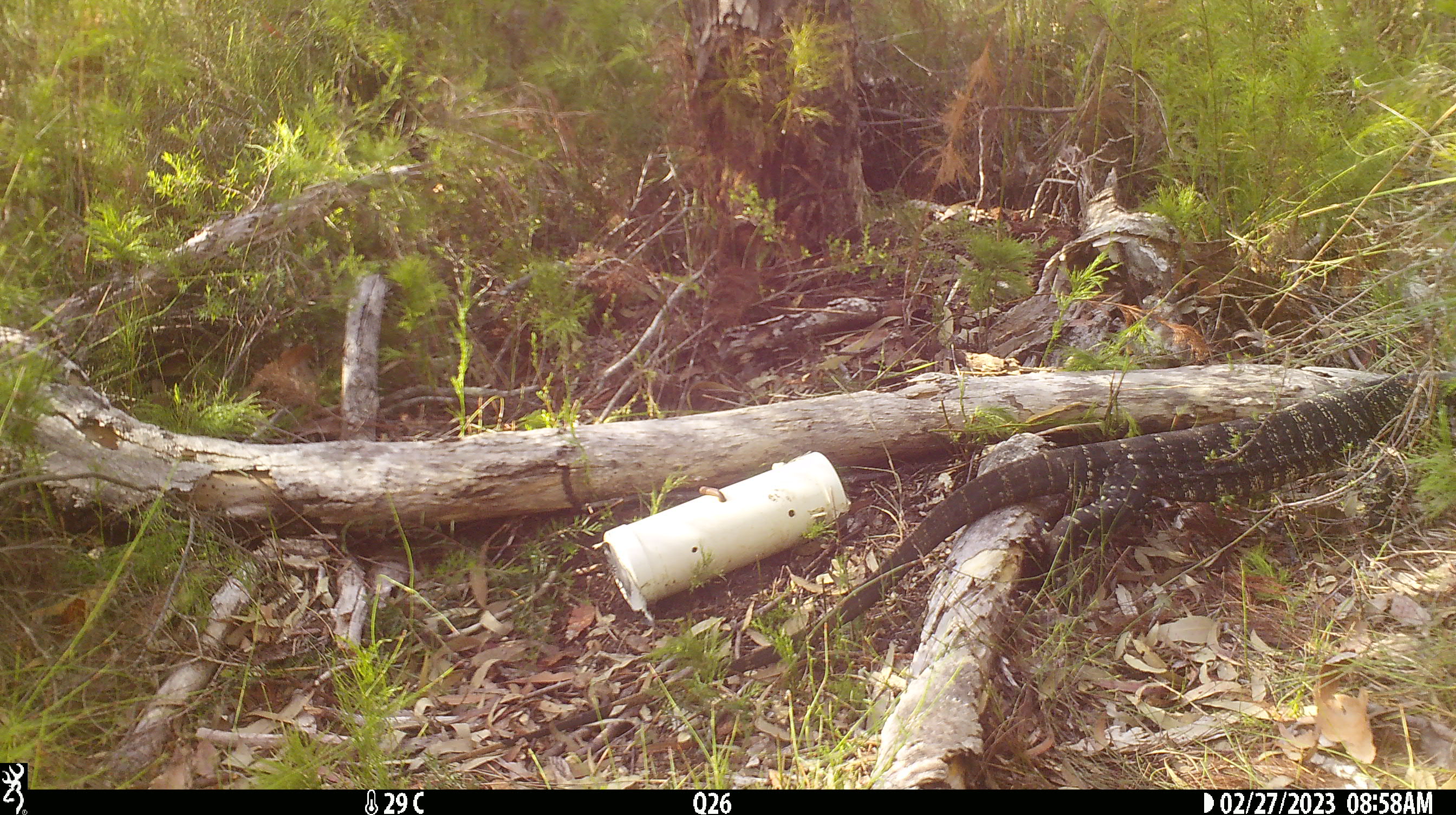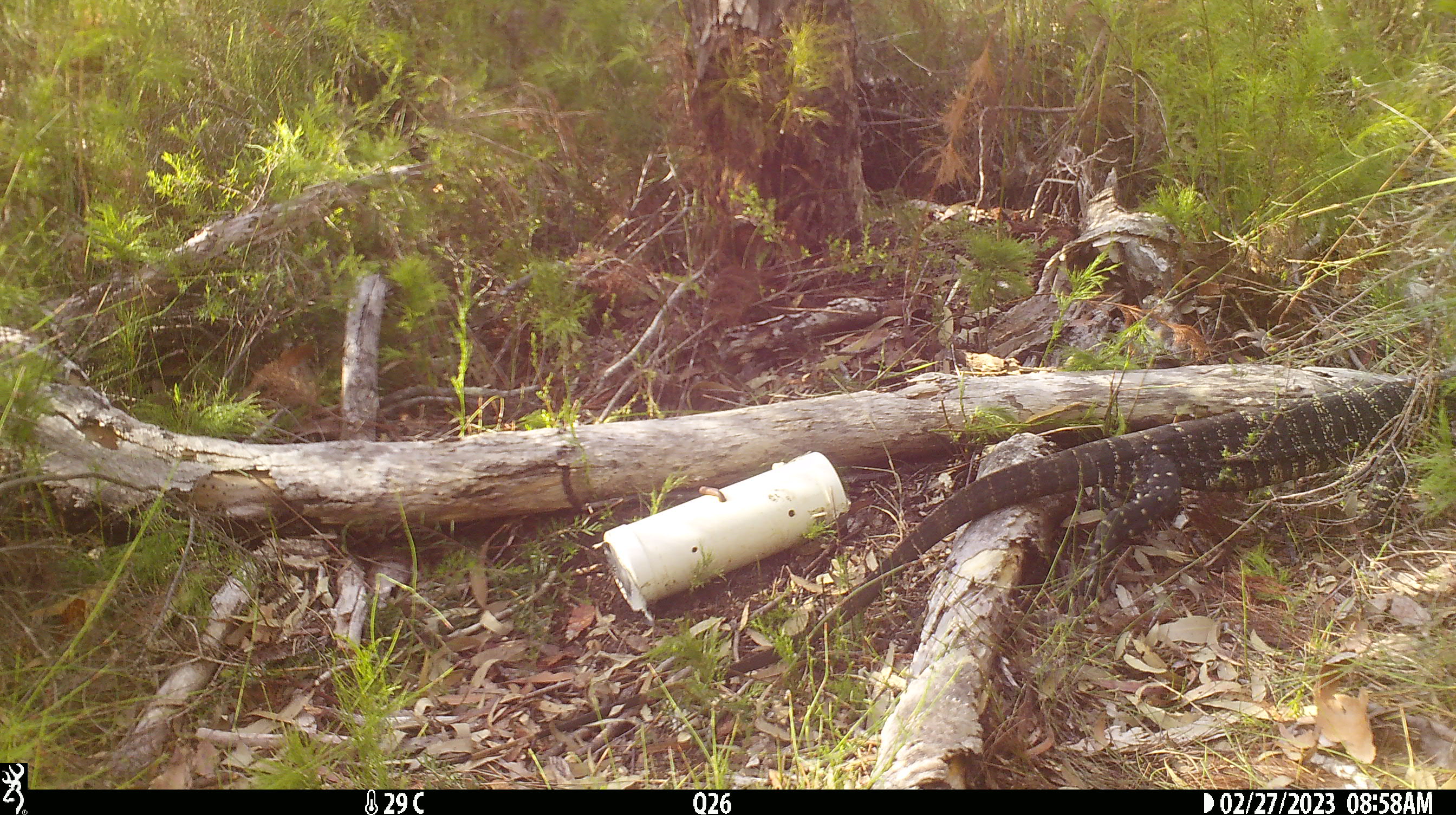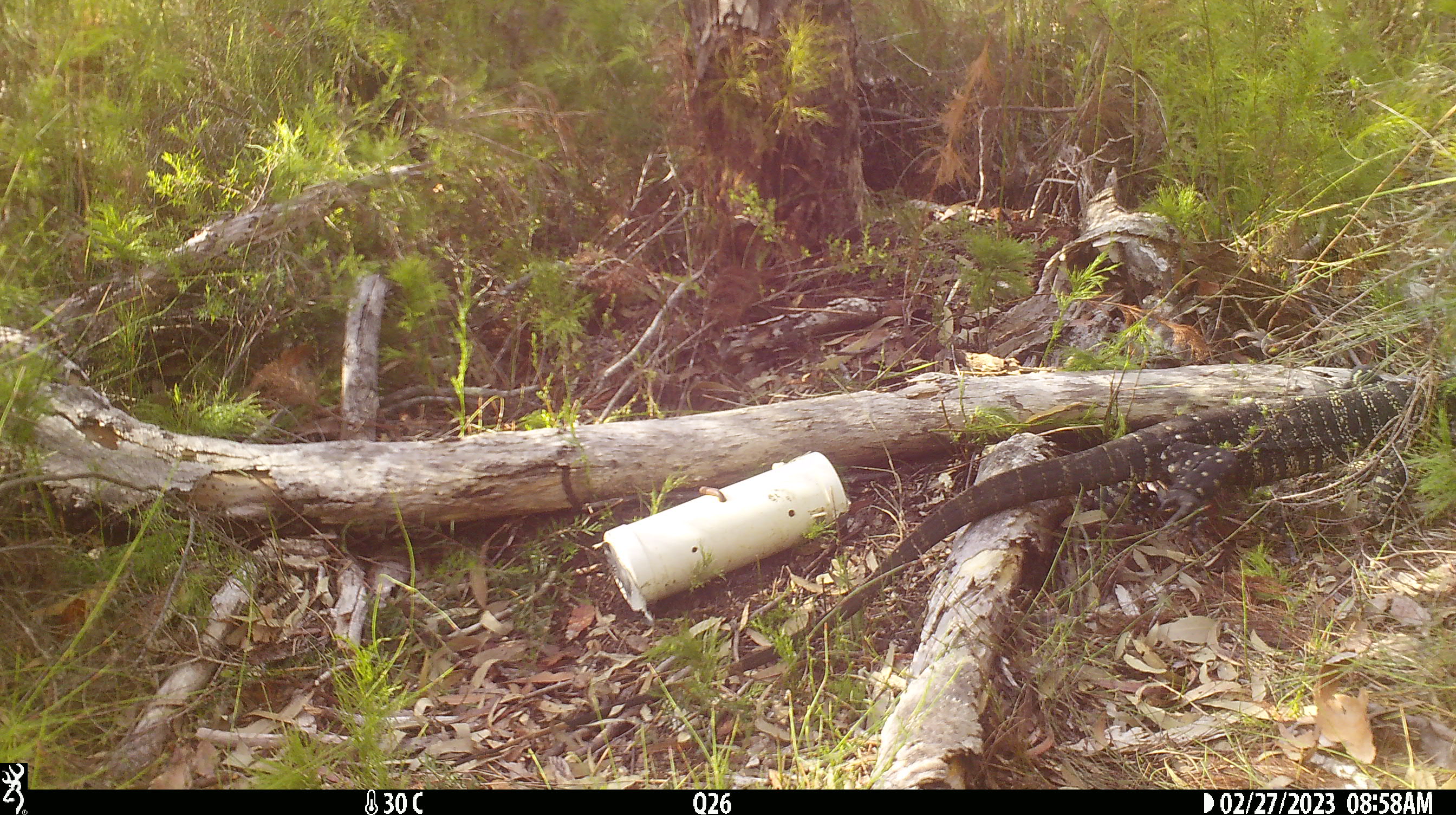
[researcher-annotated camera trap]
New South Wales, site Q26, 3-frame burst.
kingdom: Animalia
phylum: Chordata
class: Reptilia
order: Squamata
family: Varanidae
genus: Varanus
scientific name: Varanus varius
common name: lace monitor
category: goanna